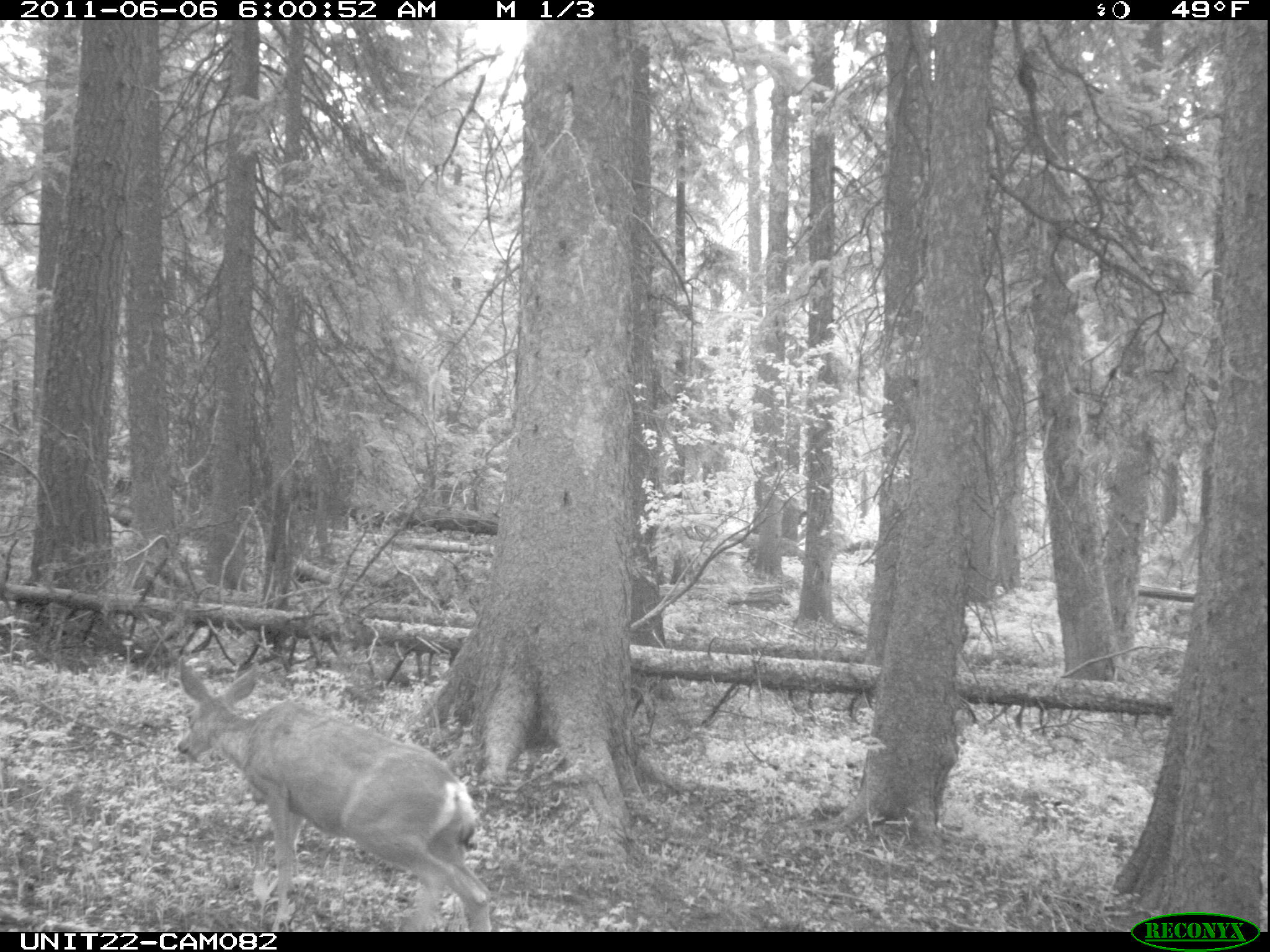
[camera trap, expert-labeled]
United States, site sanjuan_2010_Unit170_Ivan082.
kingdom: Animalia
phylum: Chordata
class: Mammalia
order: Artiodactyla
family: Cervidae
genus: Odocoileus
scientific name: Odocoileus hemionus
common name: mule deer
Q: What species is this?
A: Odocoileus hemionus (mule deer).